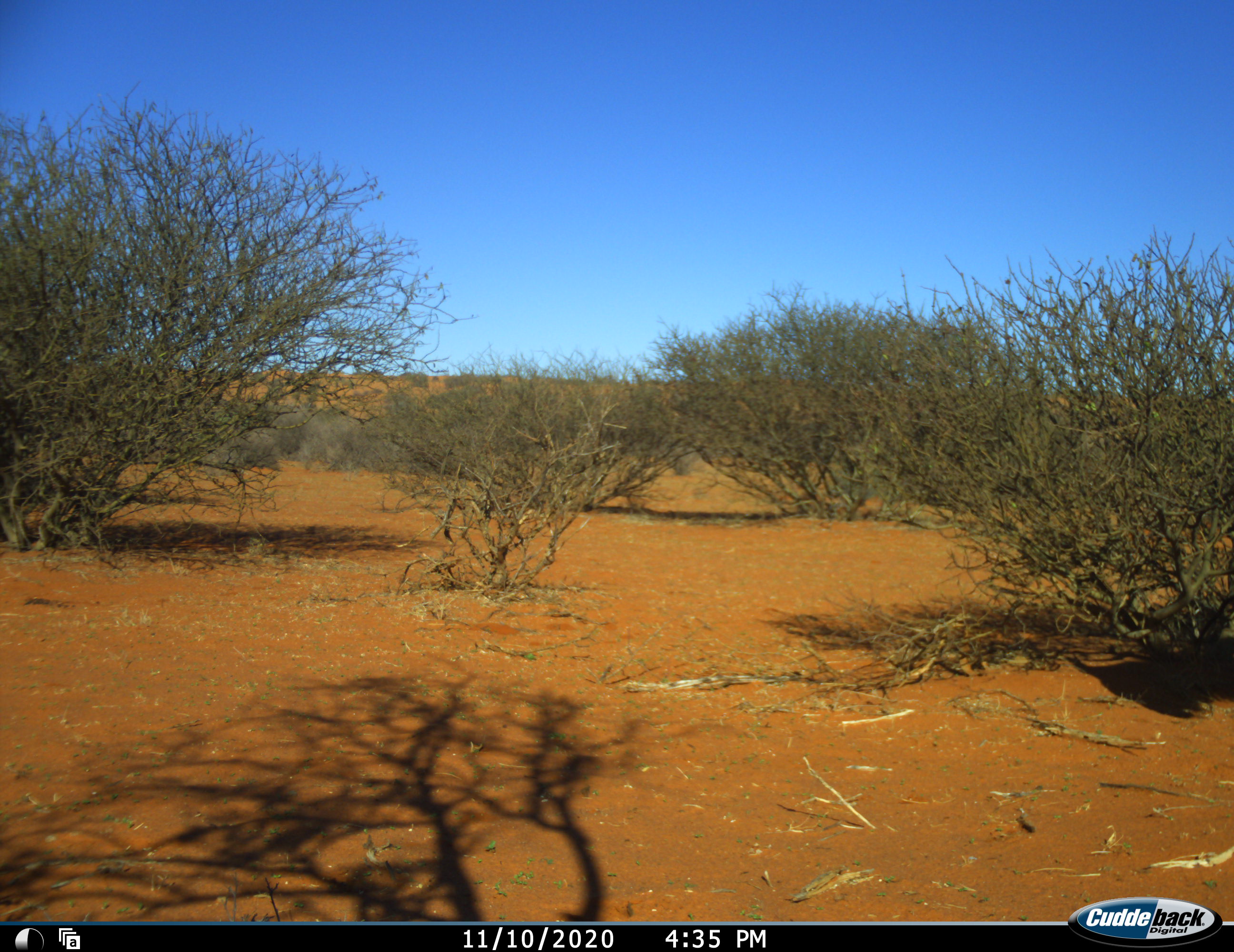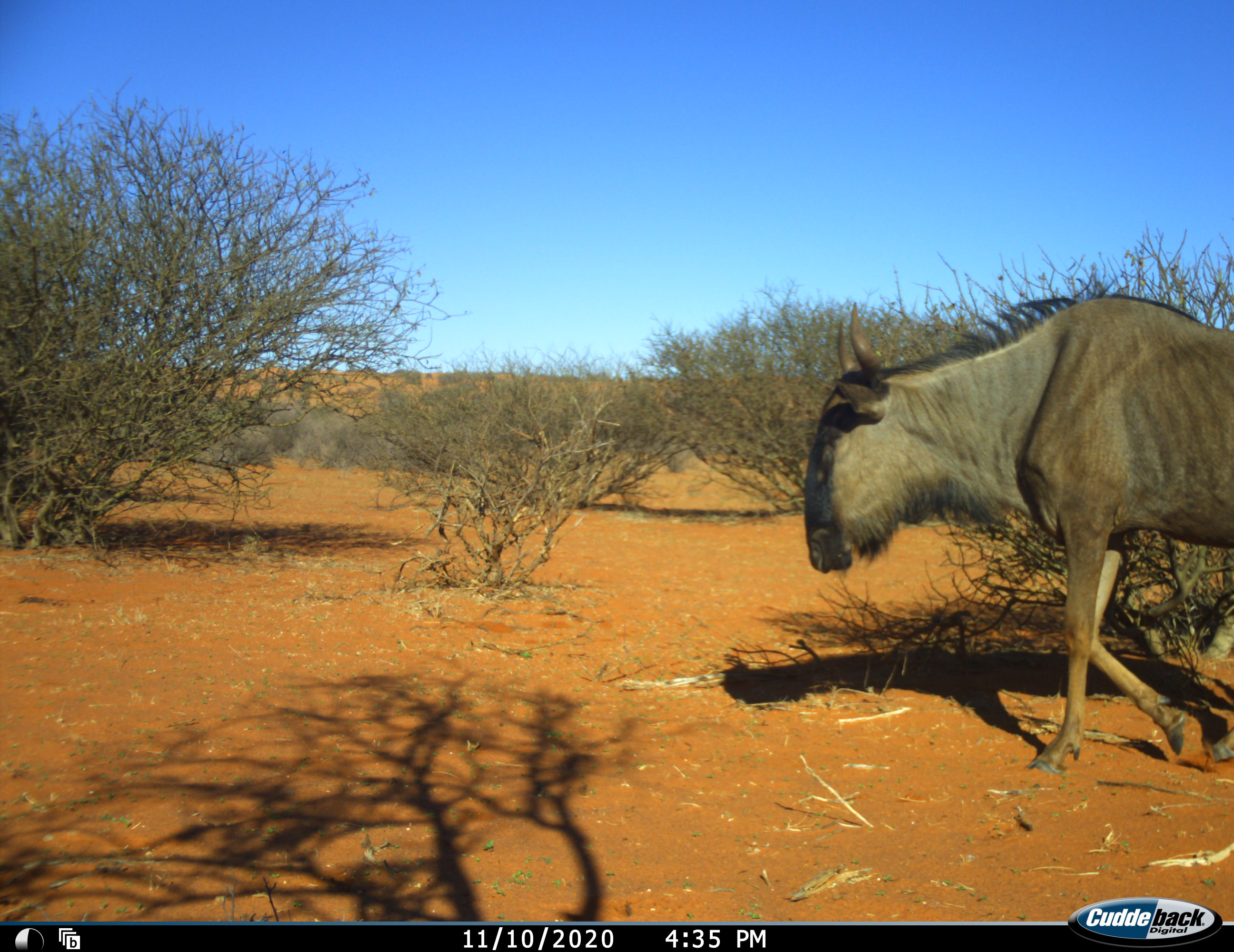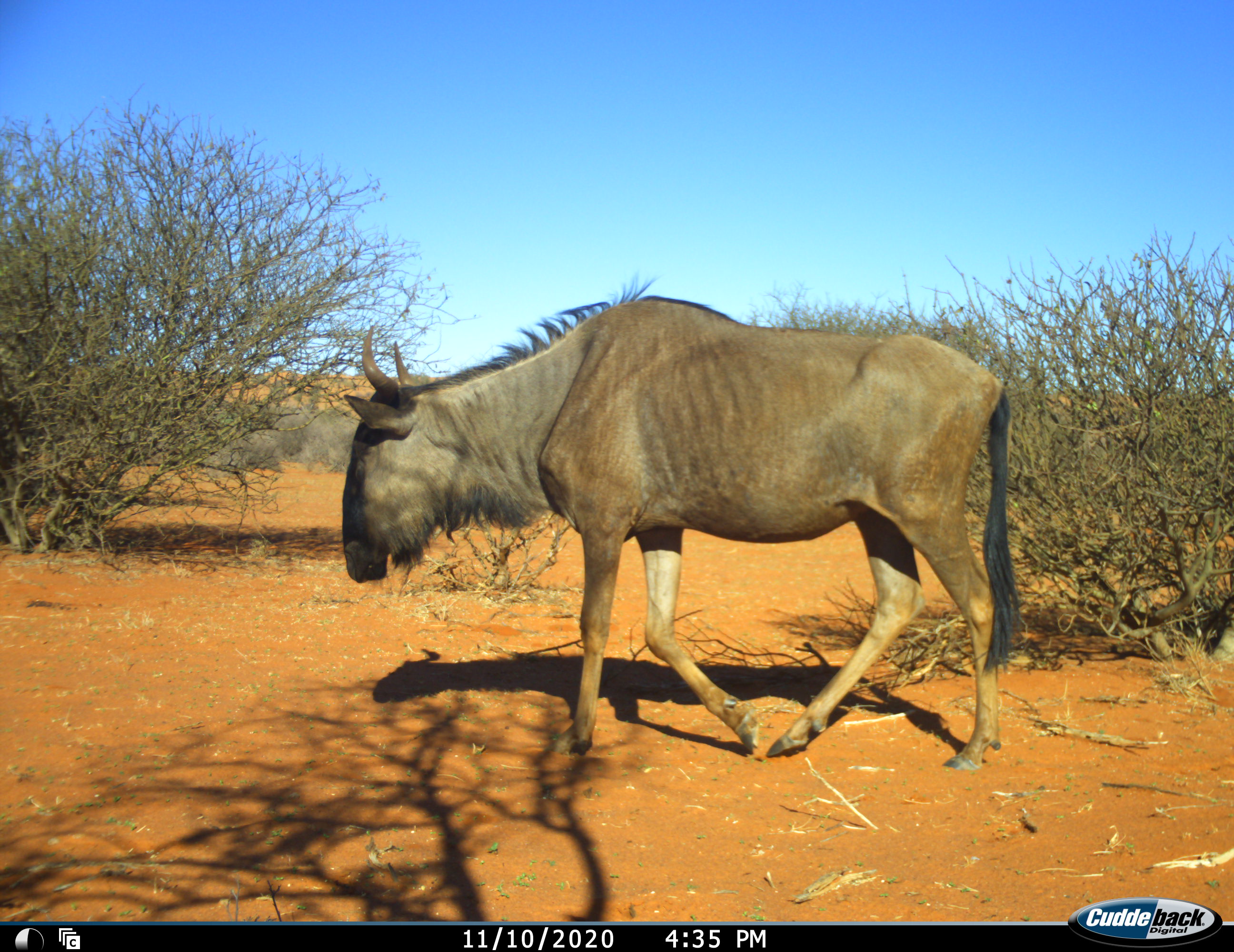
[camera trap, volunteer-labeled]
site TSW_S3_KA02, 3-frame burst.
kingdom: Animalia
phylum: Chordata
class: Mammalia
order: Artiodactyla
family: Bovidae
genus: Connochaetes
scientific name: Connochaetes taurinus taurinus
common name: blue wildebeest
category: wildebeestblue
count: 1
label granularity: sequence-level